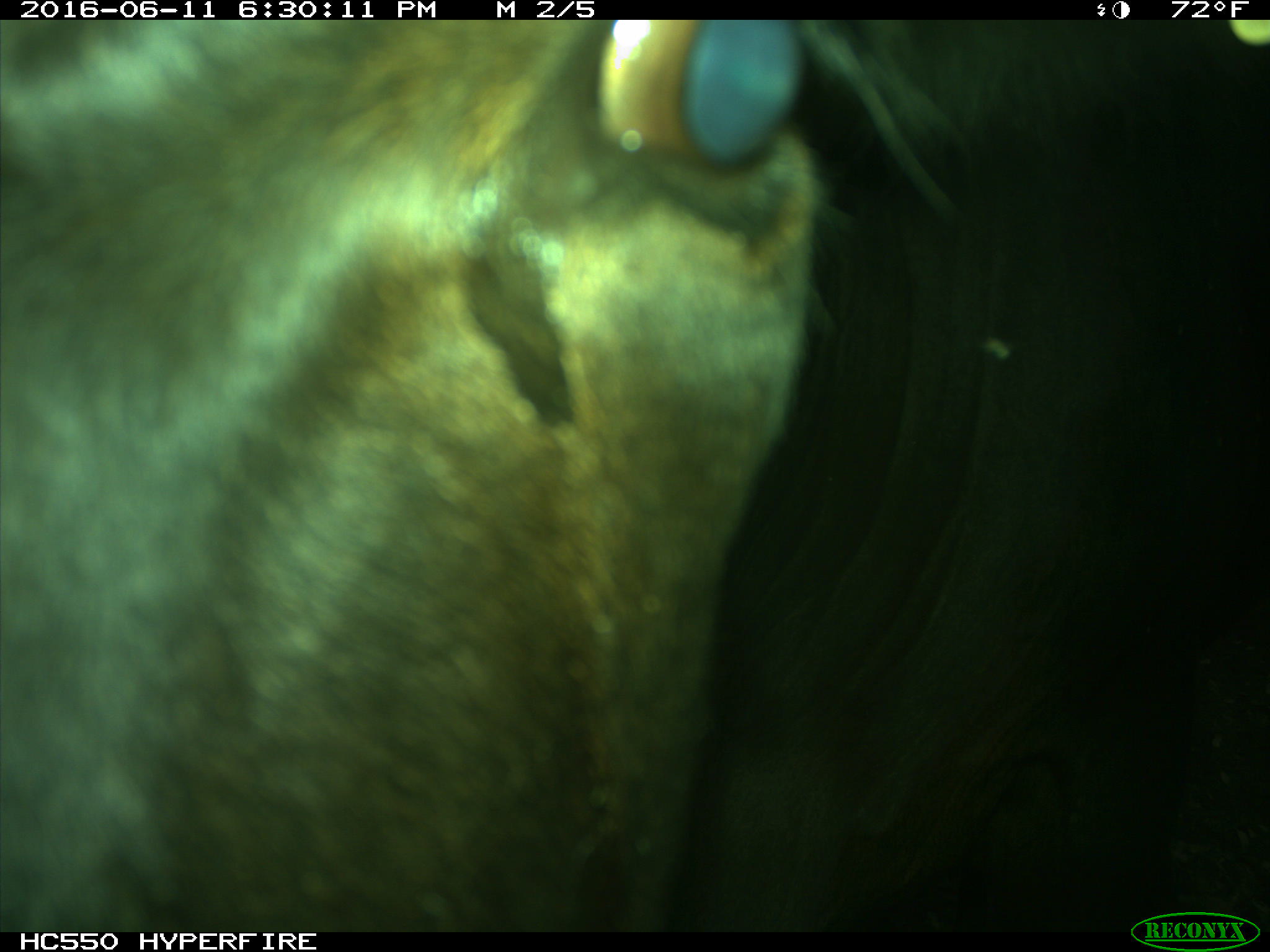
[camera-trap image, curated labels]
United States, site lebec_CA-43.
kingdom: Animalia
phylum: Chordata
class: Mammalia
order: Artiodactyla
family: Bovidae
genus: Bos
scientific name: Bos taurus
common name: domestic cow